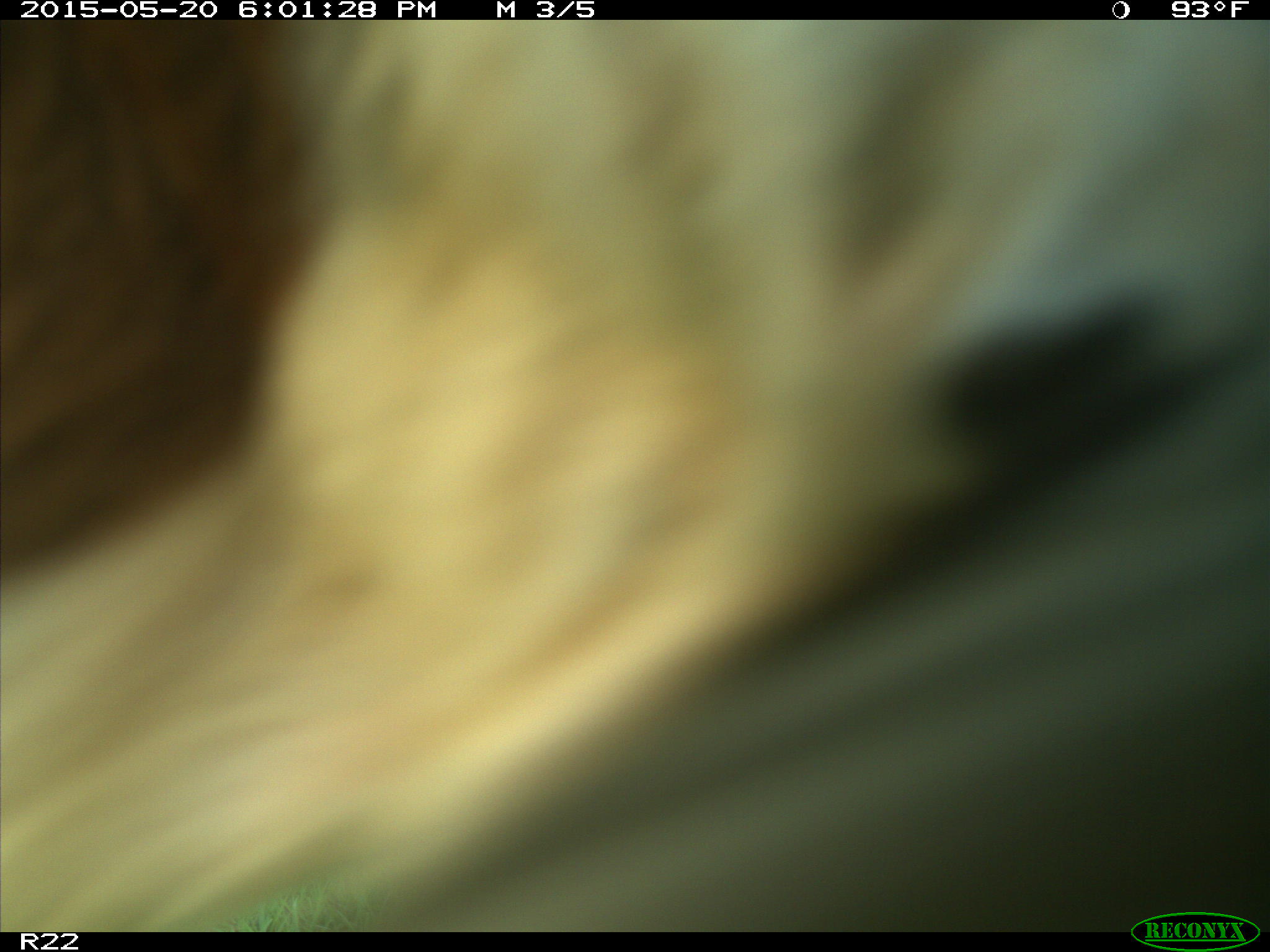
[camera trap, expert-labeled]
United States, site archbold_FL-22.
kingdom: Animalia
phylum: Chordata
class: Mammalia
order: Artiodactyla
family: Bovidae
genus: Bos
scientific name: Bos taurus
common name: domestic cow